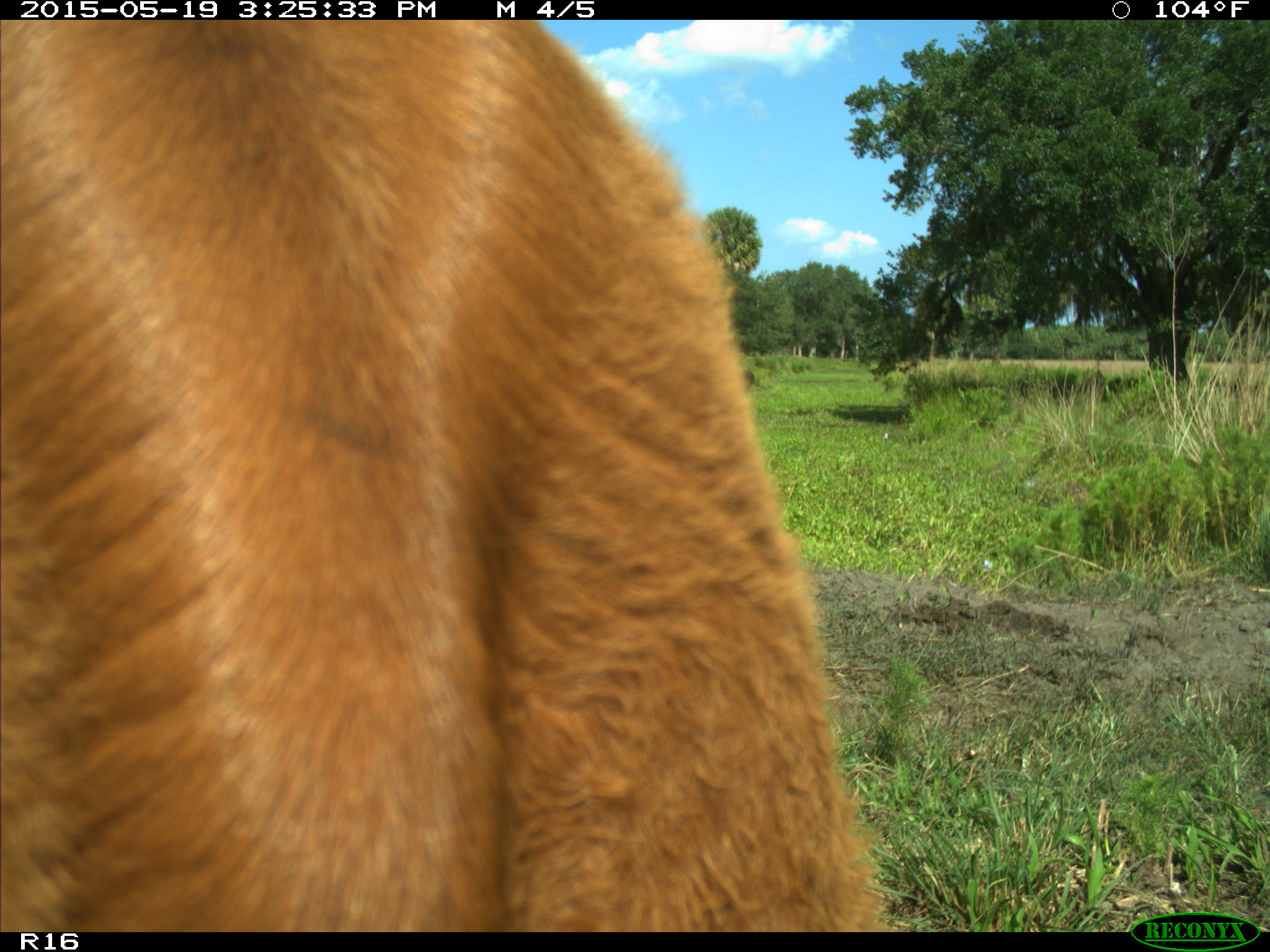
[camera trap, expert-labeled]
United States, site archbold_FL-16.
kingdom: Animalia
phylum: Chordata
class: Mammalia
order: Artiodactyla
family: Bovidae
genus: Bos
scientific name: Bos taurus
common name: domestic cow